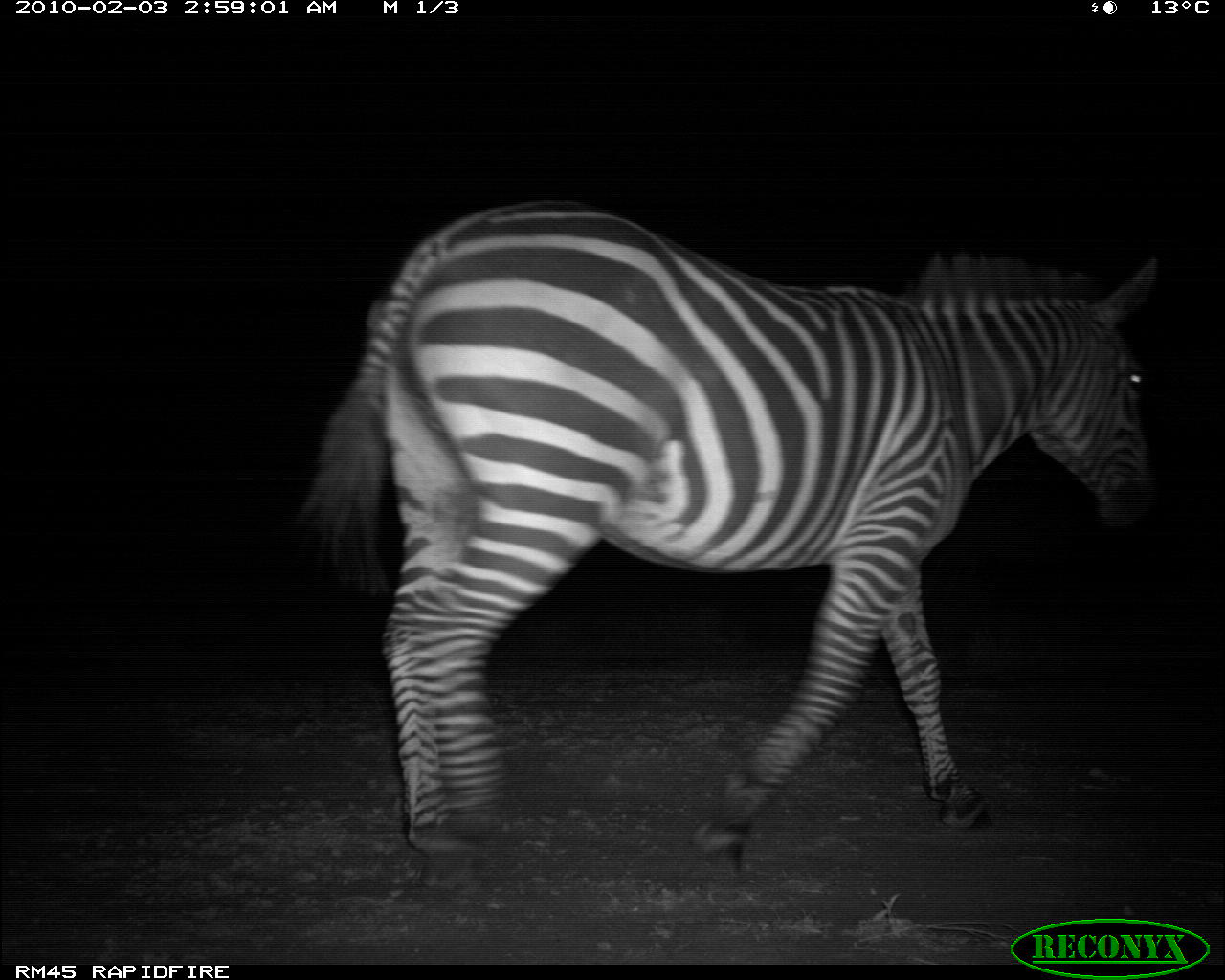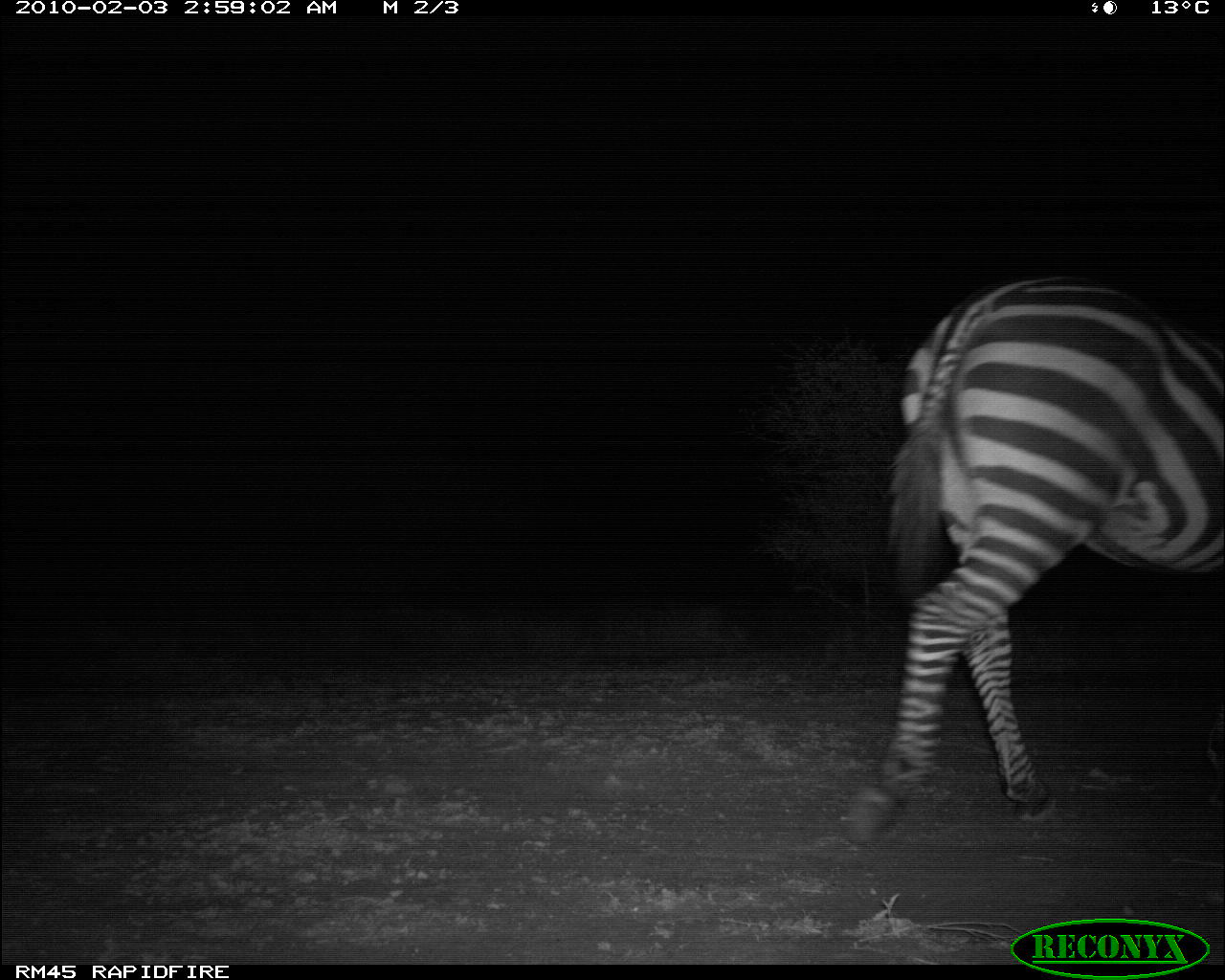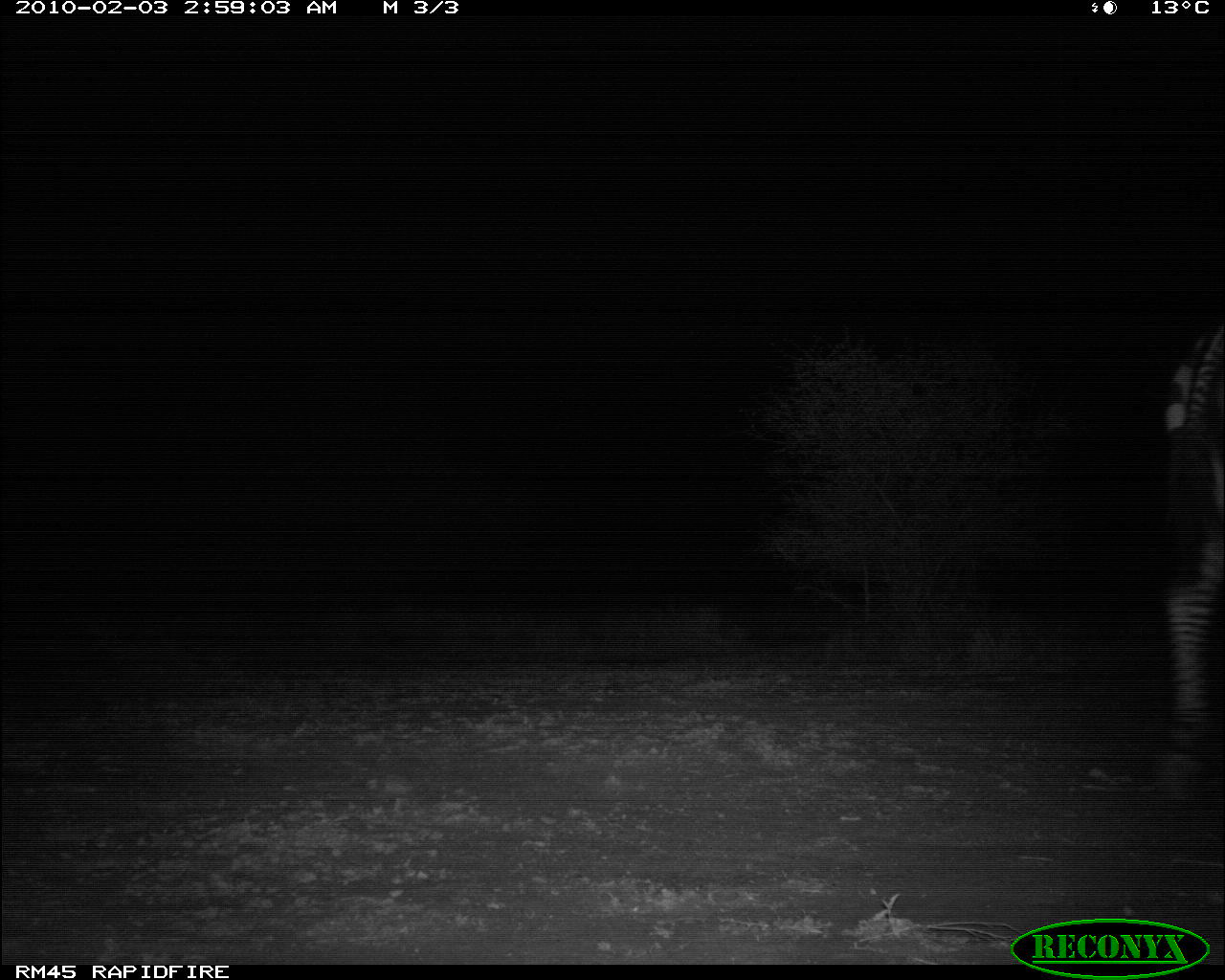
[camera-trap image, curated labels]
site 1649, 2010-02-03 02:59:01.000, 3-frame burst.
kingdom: Animalia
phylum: Chordata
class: Mammalia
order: Perissodactyla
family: Equidae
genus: Equus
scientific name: Equus quagga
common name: plains zebra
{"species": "Equus quagga (plains zebra)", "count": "1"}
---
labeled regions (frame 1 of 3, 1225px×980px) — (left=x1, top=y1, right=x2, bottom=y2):
equus quagga: (left=291, top=197, right=1160, bottom=877)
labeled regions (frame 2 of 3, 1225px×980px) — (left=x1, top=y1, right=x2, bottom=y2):
equus quagga: (left=844, top=273, right=1225, bottom=844)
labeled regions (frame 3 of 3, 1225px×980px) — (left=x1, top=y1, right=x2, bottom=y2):
equus quagga: (left=1166, top=325, right=1225, bottom=803)